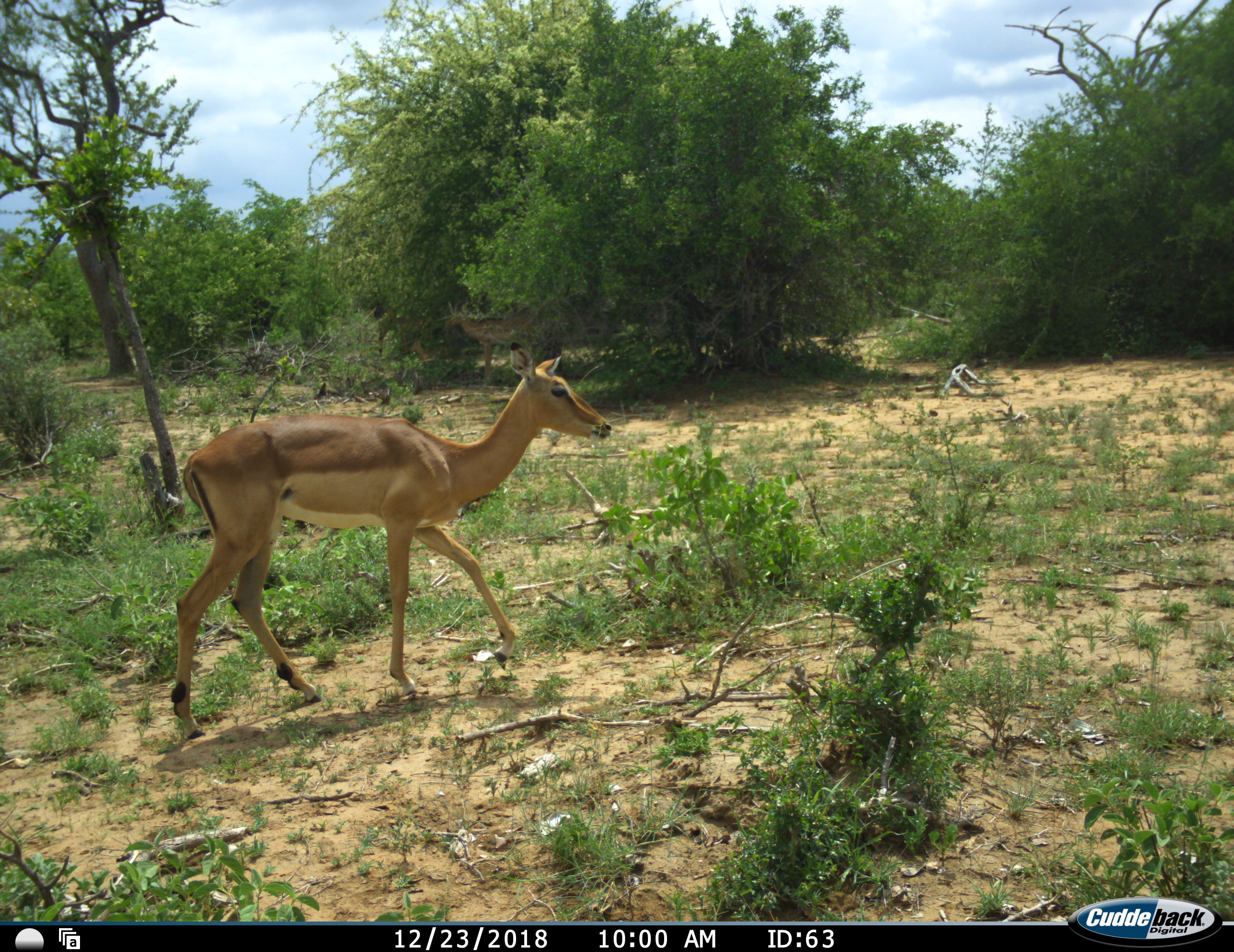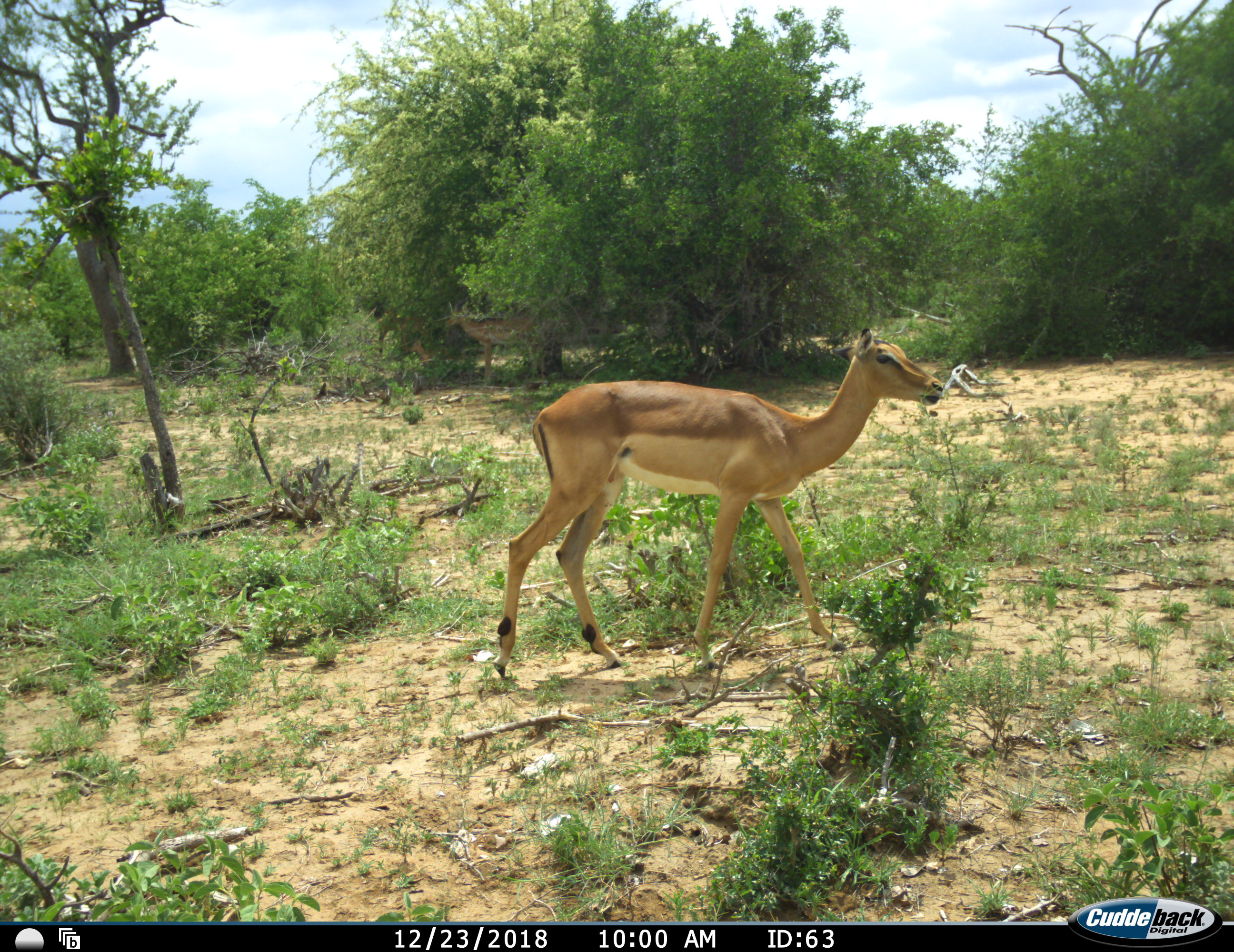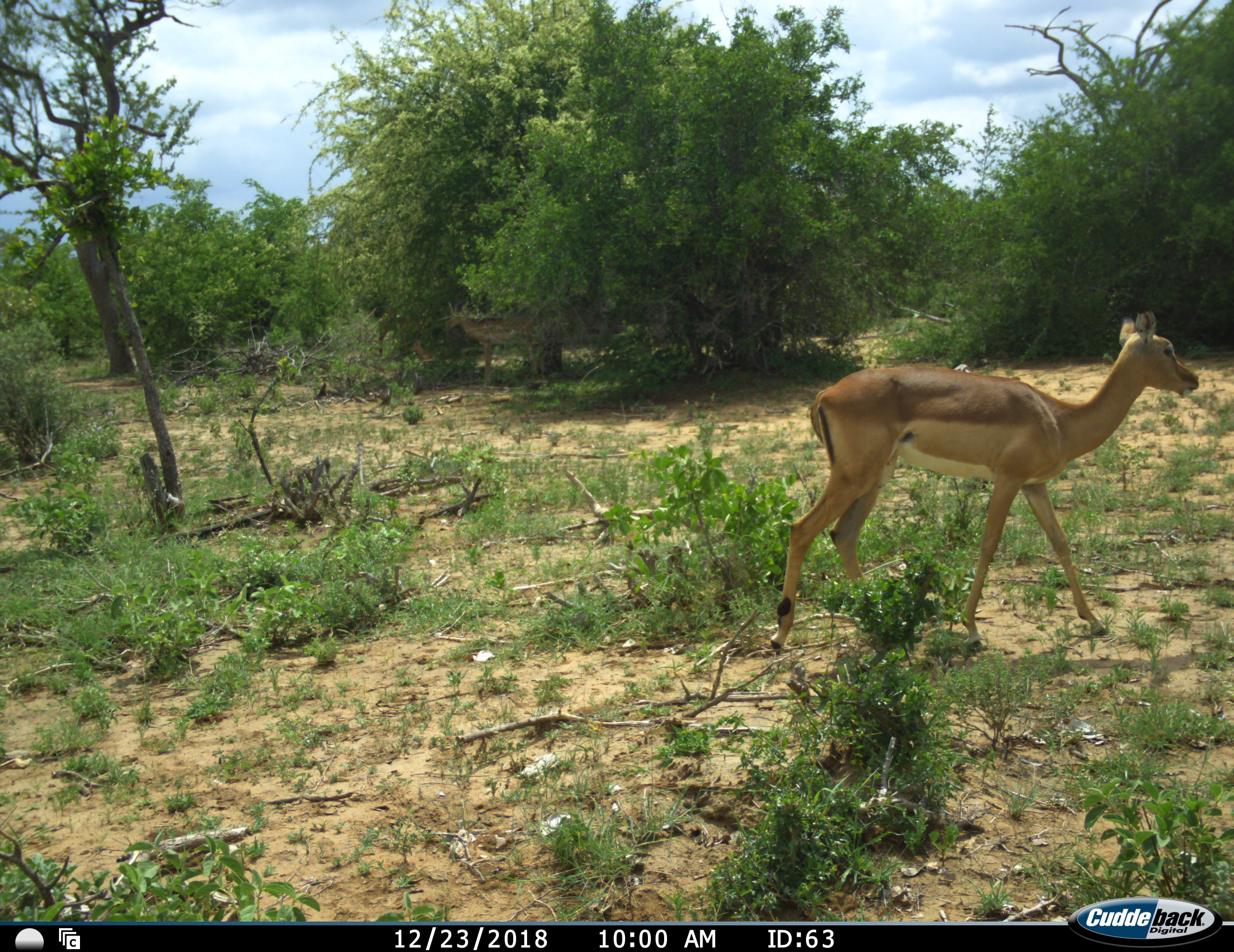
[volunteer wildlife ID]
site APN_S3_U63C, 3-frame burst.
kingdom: Animalia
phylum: Chordata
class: Mammalia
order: Artiodactyla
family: Bovidae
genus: Aepyceros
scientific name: Aepyceros melampus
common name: impala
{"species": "impala (Aepyceros melampus)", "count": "1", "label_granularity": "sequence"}